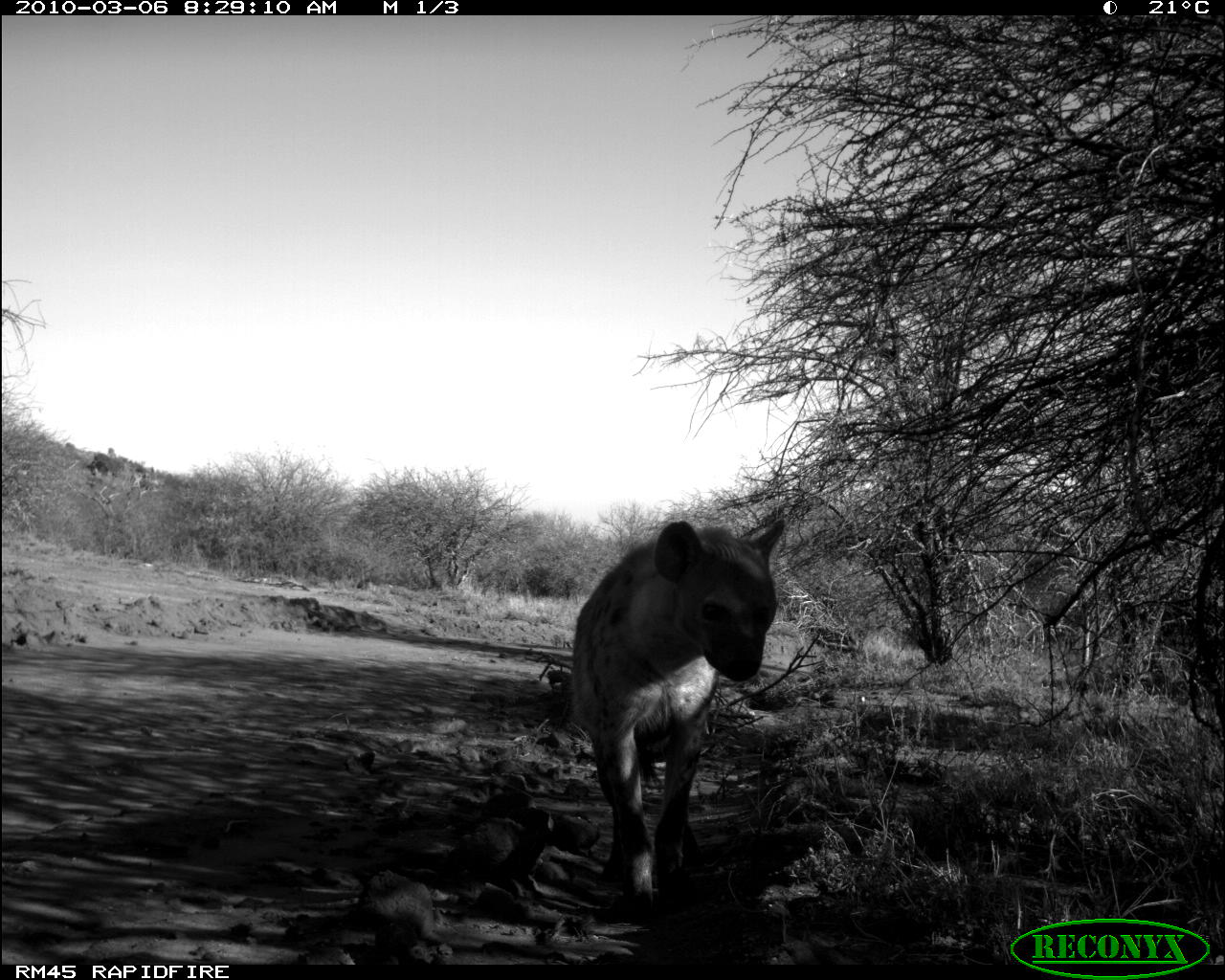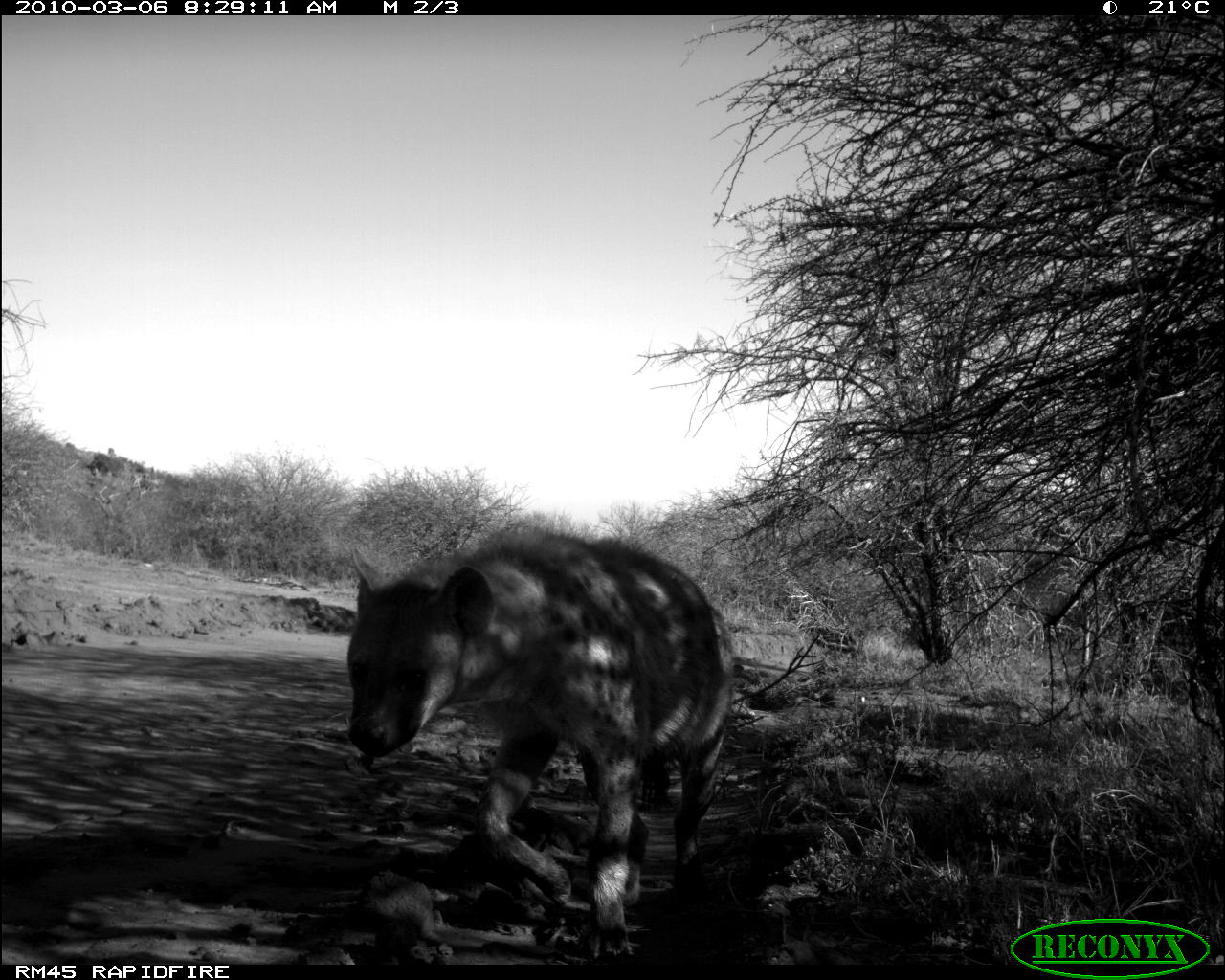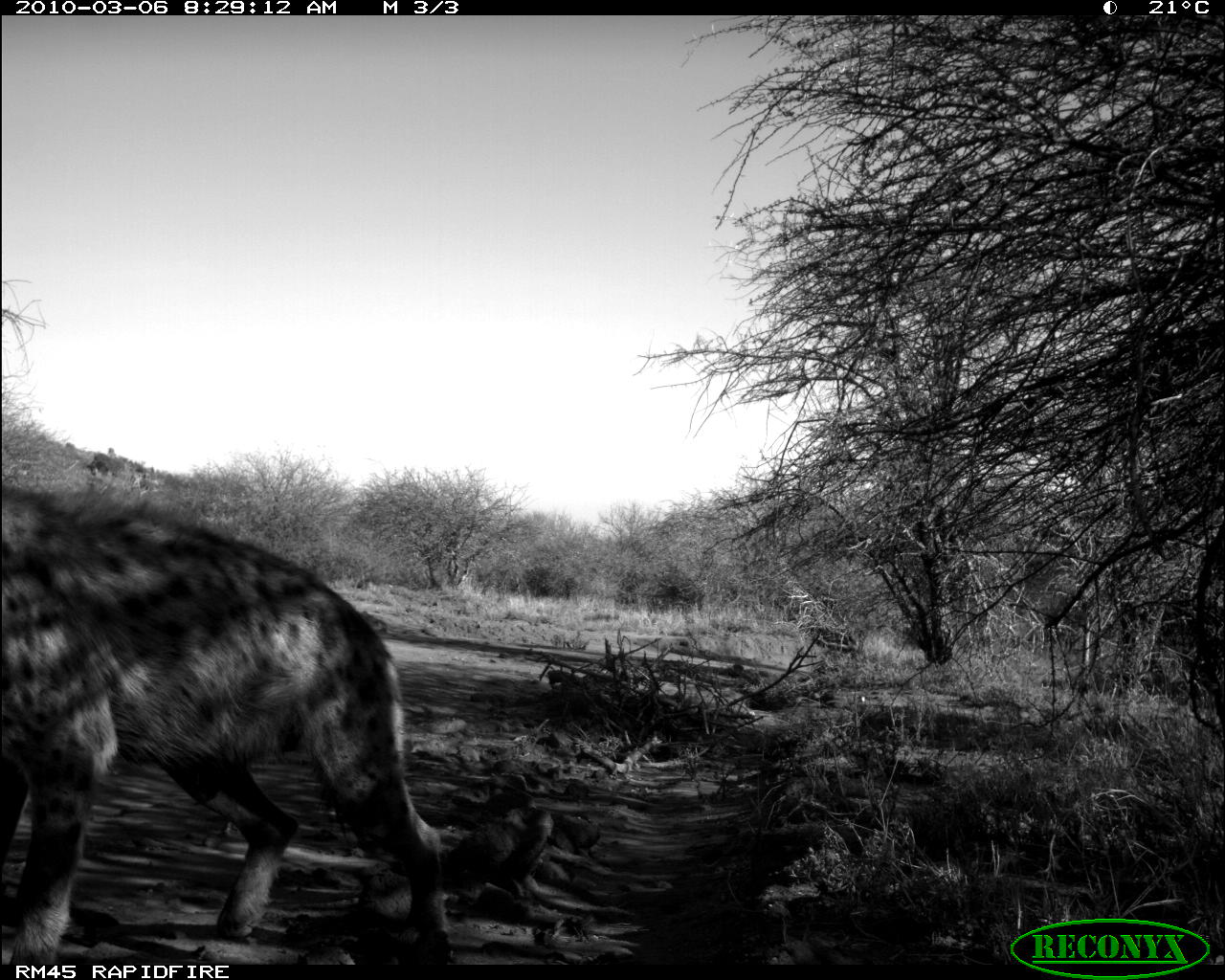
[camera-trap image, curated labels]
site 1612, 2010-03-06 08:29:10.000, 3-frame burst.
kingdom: Animalia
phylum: Chordata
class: Mammalia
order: Carnivora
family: Hyaenidae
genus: Crocuta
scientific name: Crocuta crocuta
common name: spotted hyena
Crocuta crocuta (spotted hyena), count 1.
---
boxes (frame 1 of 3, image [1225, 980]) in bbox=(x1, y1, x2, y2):
crocuta crocuta: bbox=(563, 514, 786, 922)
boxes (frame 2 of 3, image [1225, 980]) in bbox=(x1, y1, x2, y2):
crocuta crocuta: bbox=(341, 520, 739, 966)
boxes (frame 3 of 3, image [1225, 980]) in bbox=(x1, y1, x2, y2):
crocuta crocuta: bbox=(0, 482, 455, 969)